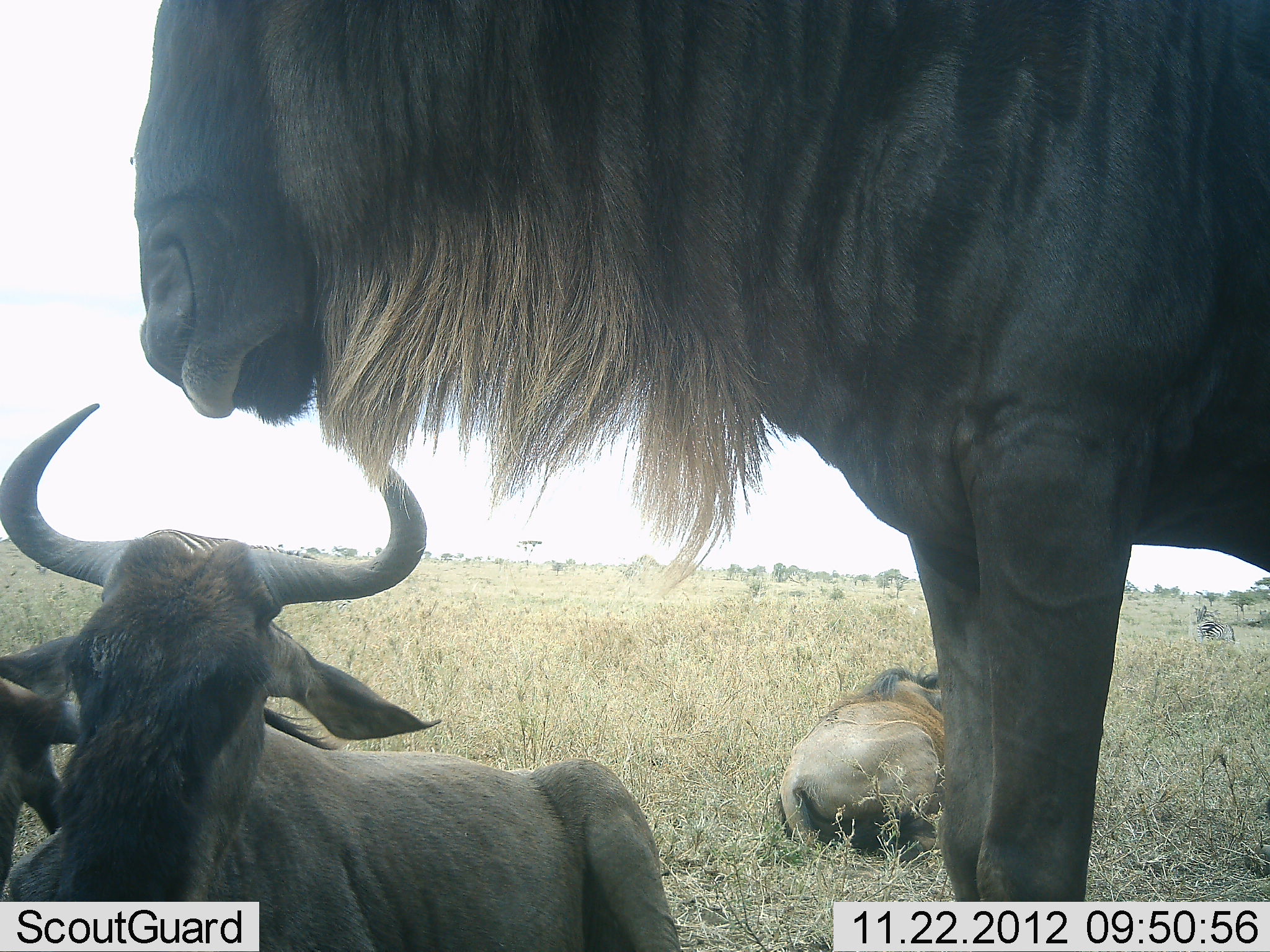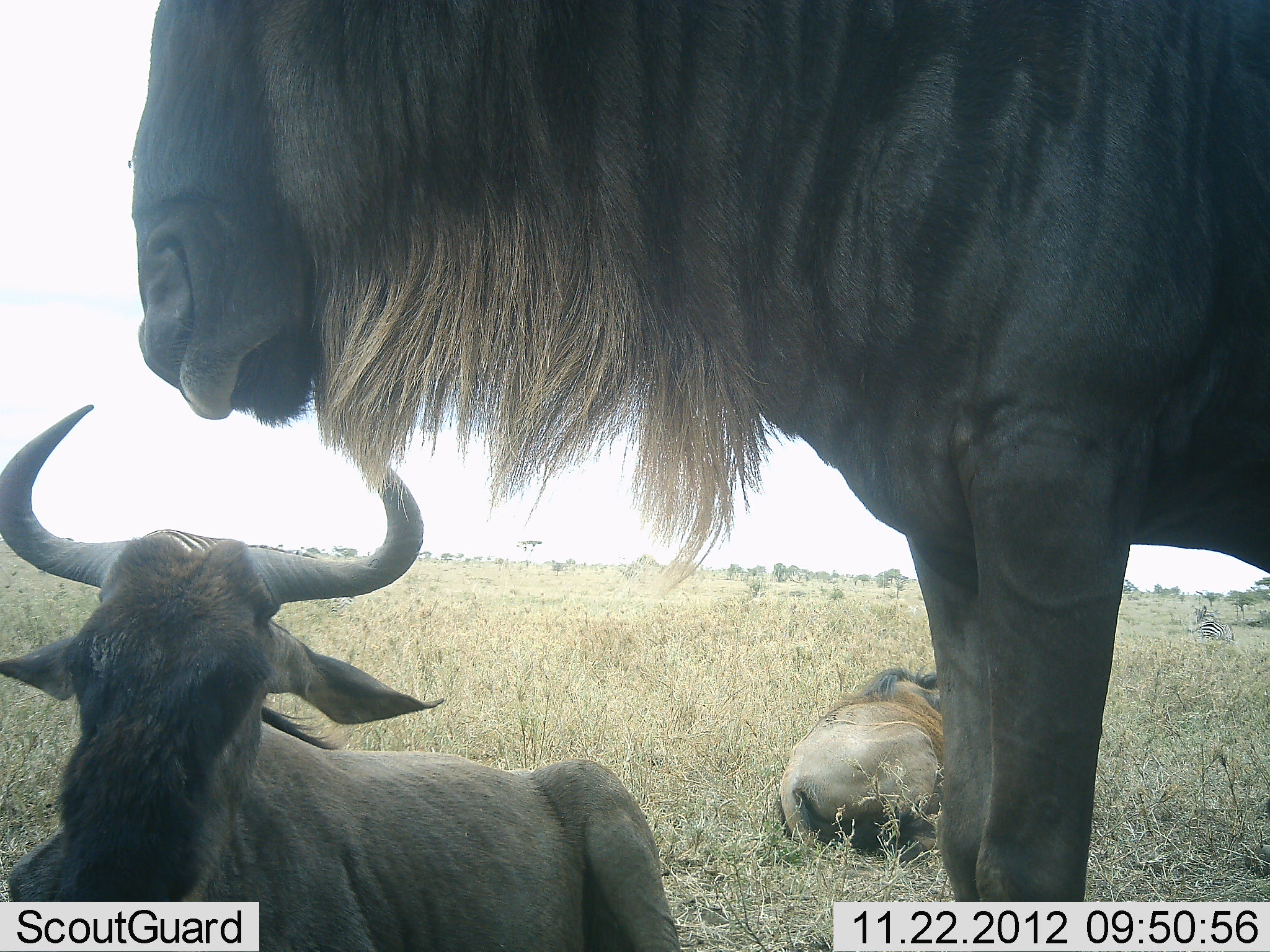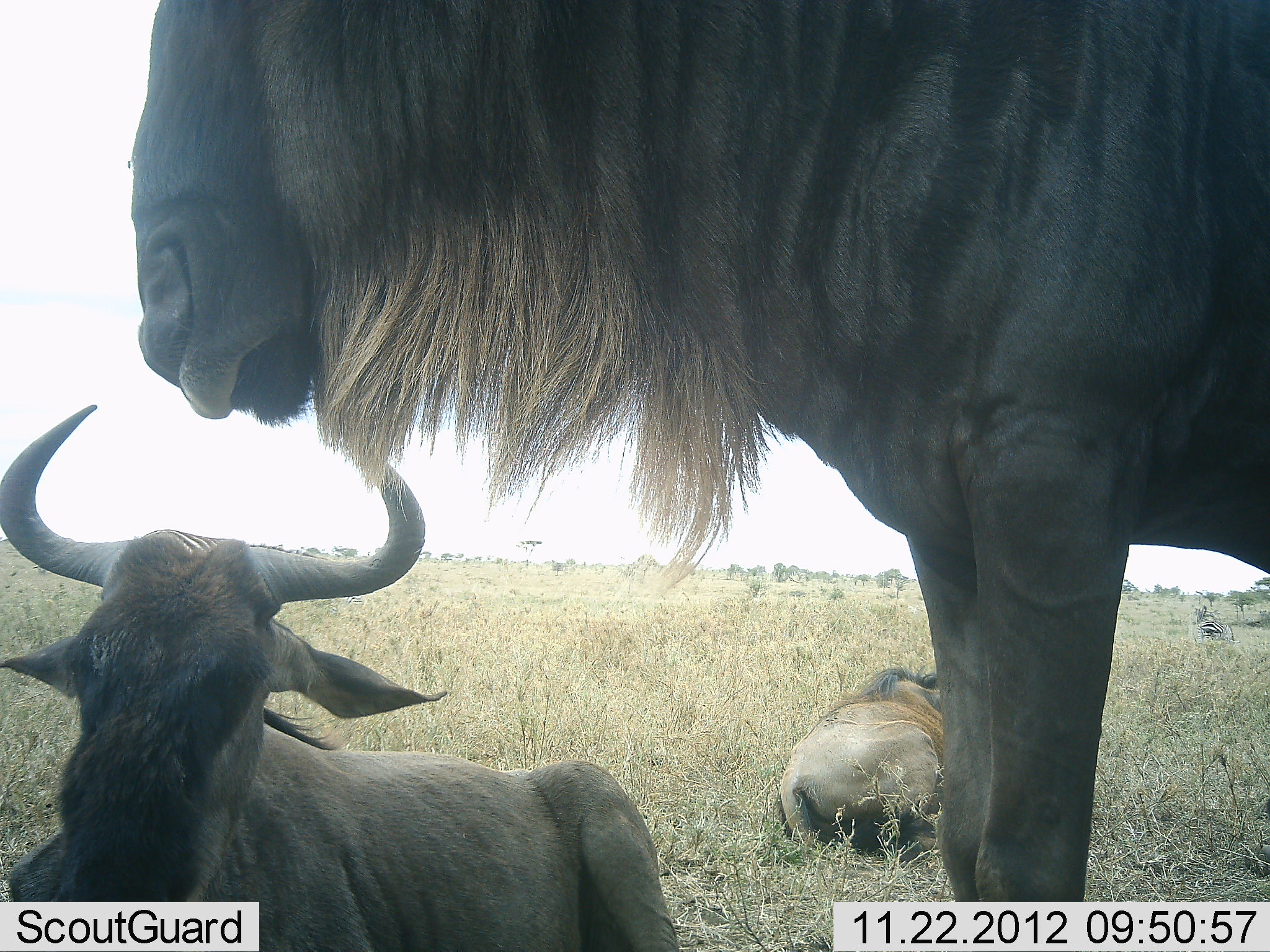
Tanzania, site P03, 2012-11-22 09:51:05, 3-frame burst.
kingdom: Animalia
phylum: Chordata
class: Mammalia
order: Artiodactyla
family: Bovidae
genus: Connochaetes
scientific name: Connochaetes taurinus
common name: blue wildebeest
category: wildebeest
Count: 4.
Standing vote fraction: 64%.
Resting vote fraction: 100%.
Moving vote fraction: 0%.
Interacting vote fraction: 0%.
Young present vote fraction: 0%.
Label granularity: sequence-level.